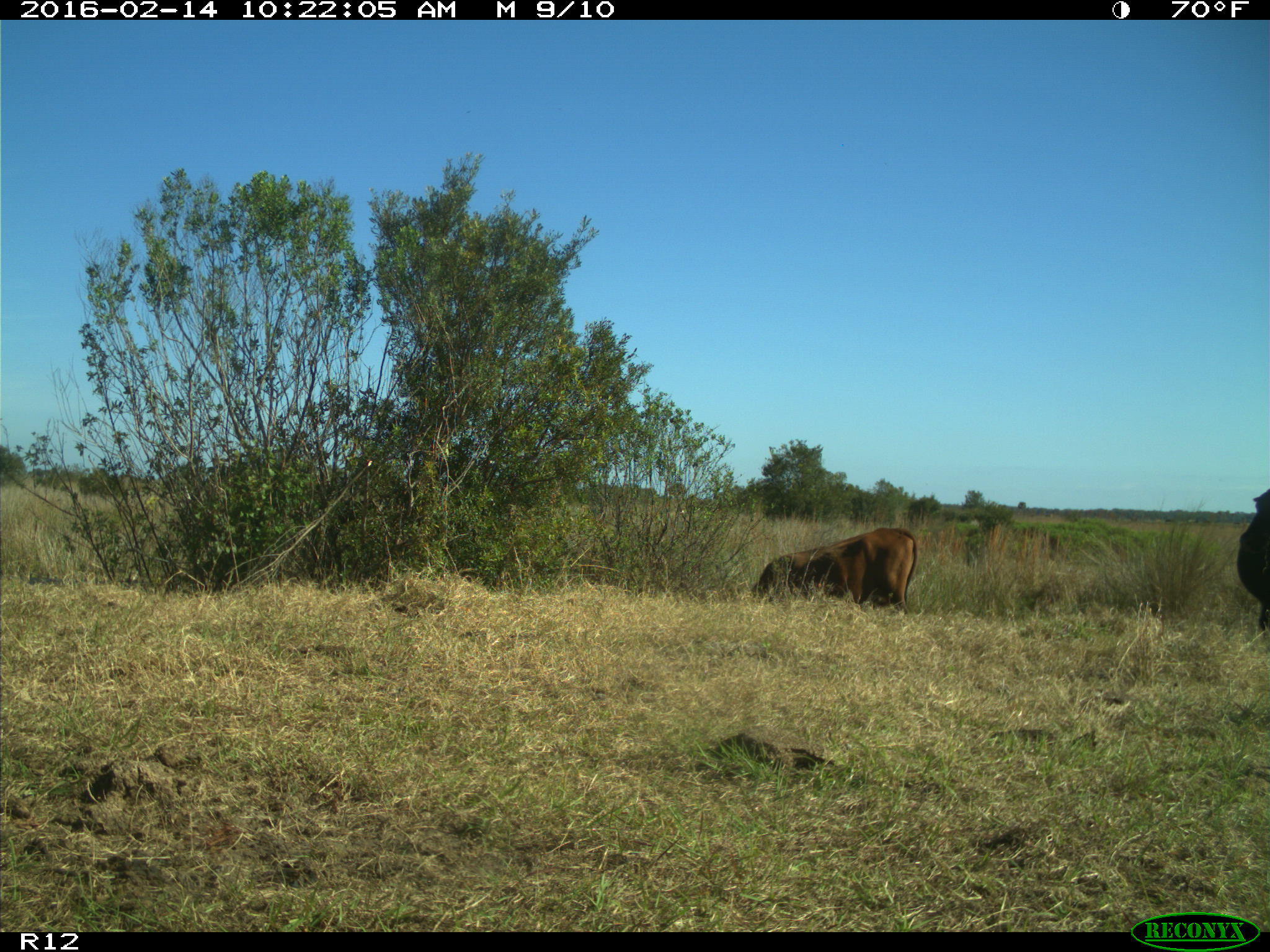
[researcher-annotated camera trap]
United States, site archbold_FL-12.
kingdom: Animalia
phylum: Chordata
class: Mammalia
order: Artiodactyla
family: Bovidae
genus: Bos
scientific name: Bos taurus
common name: domestic cow